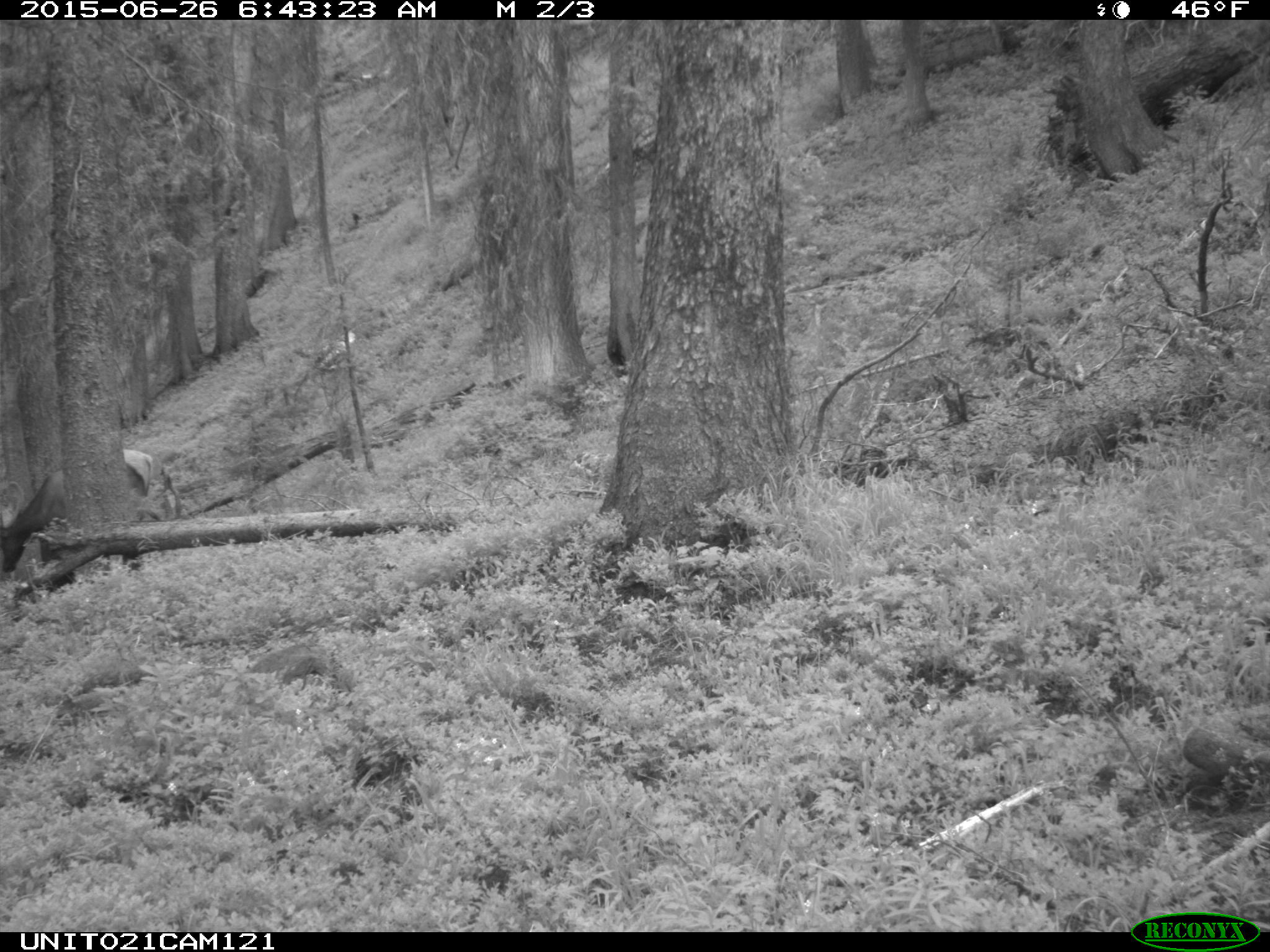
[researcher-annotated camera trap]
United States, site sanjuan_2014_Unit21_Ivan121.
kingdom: Animalia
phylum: Chordata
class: Mammalia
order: Artiodactyla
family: Cervidae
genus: Cervus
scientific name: Cervus elaphus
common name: red deer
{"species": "Cervus elaphus (red deer)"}